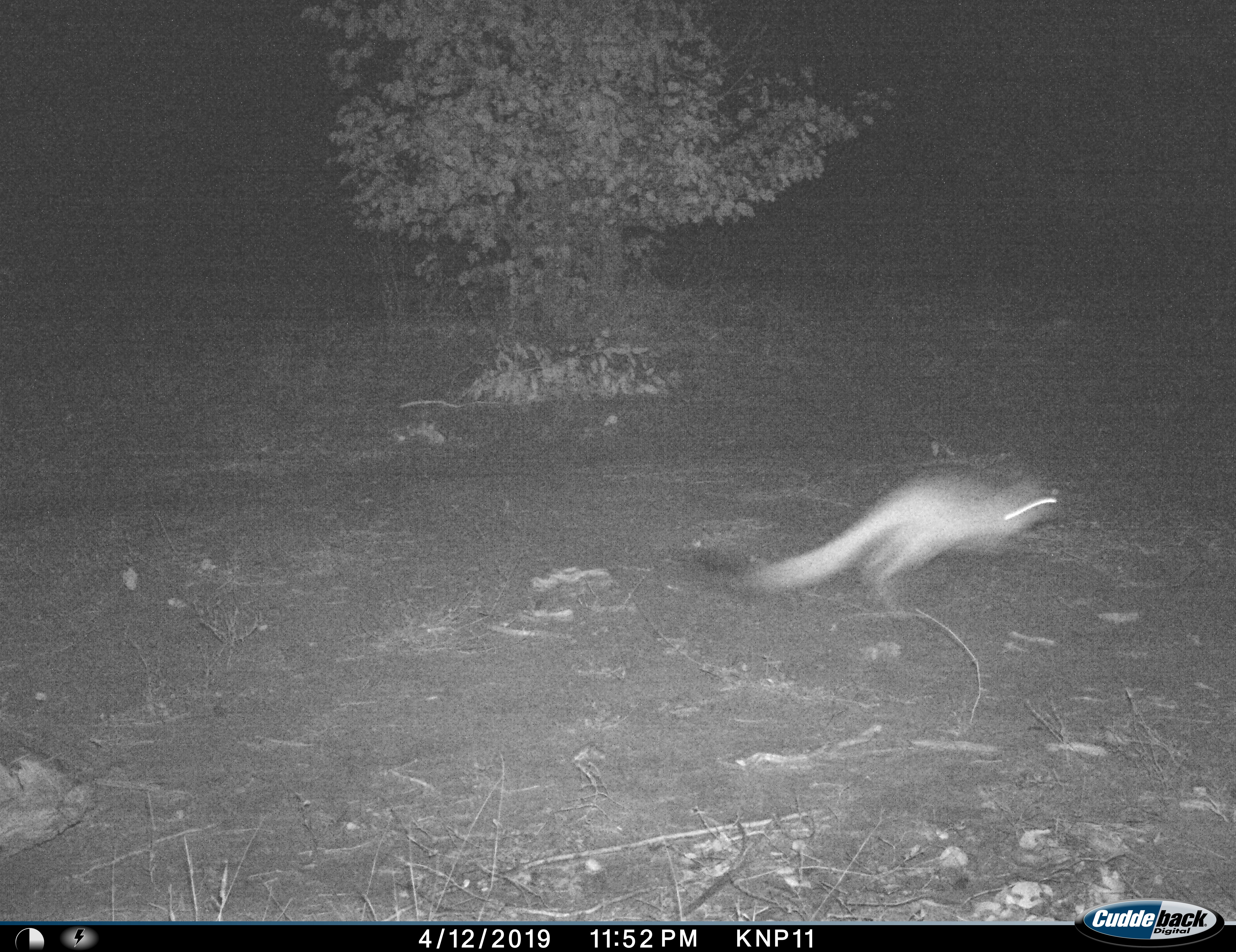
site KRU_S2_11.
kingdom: Animalia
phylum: Chordata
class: Mammalia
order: Rodentia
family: Pedetidae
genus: Pedetes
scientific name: Pedetes capensis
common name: springhare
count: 1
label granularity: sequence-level